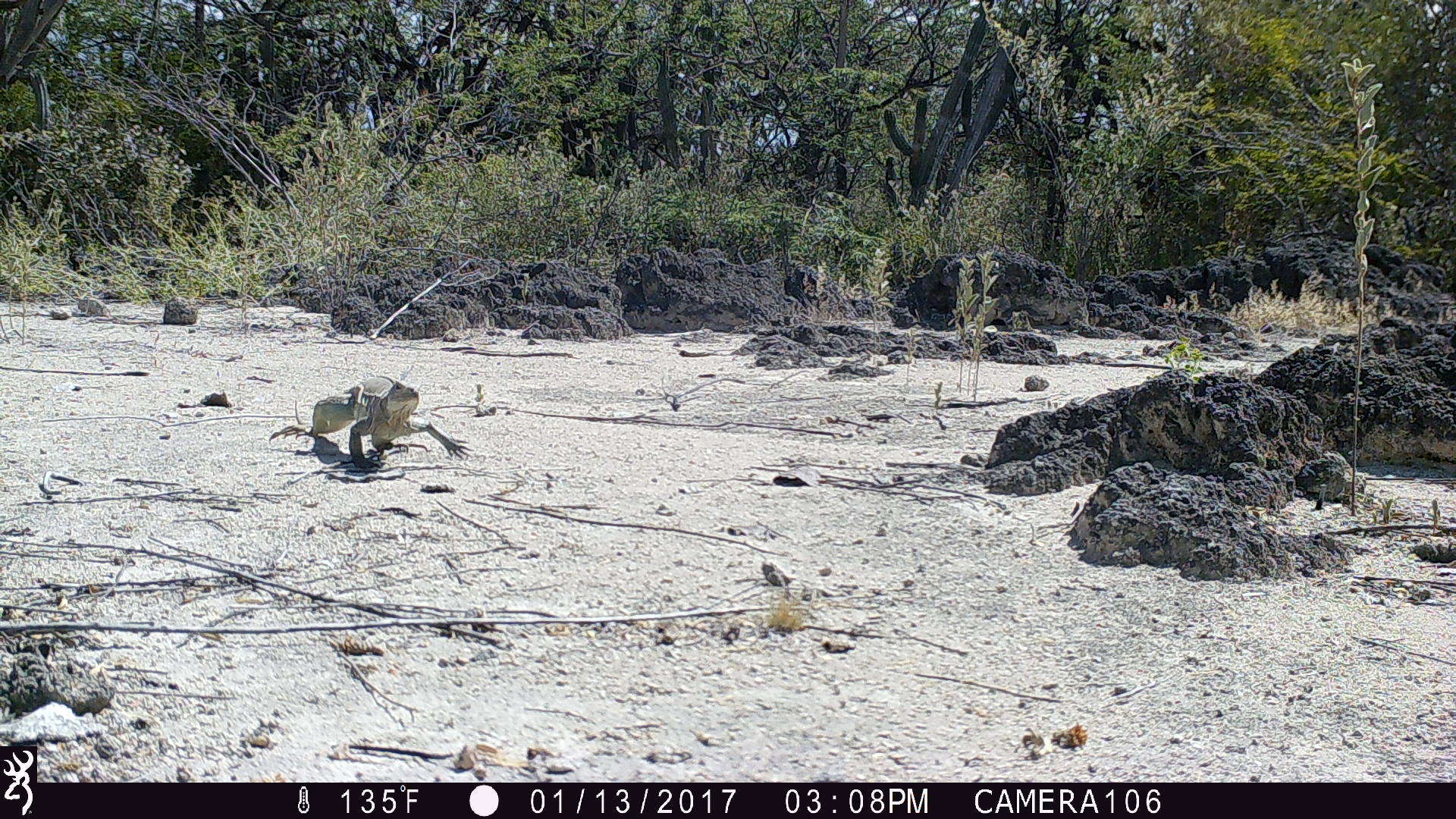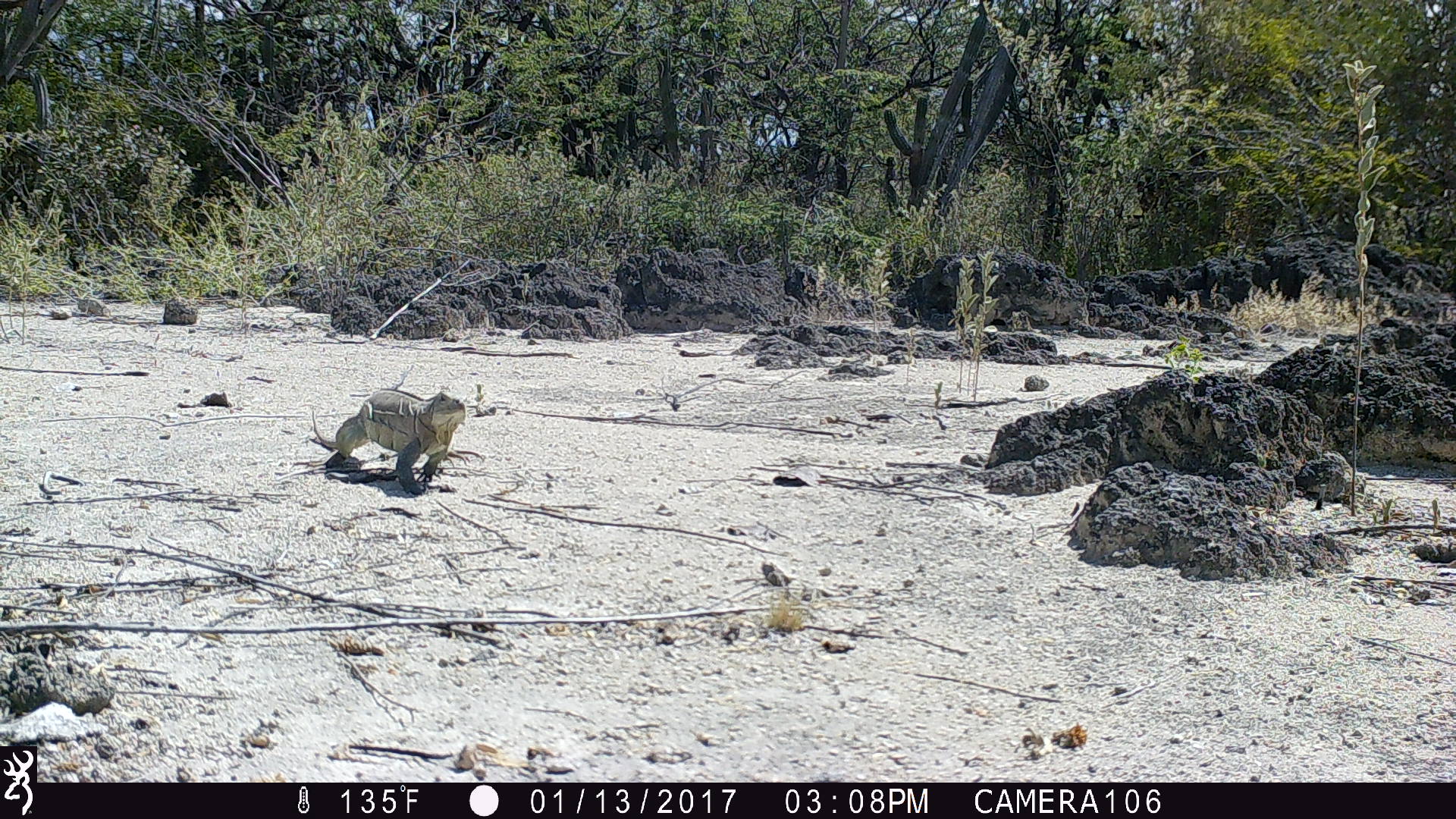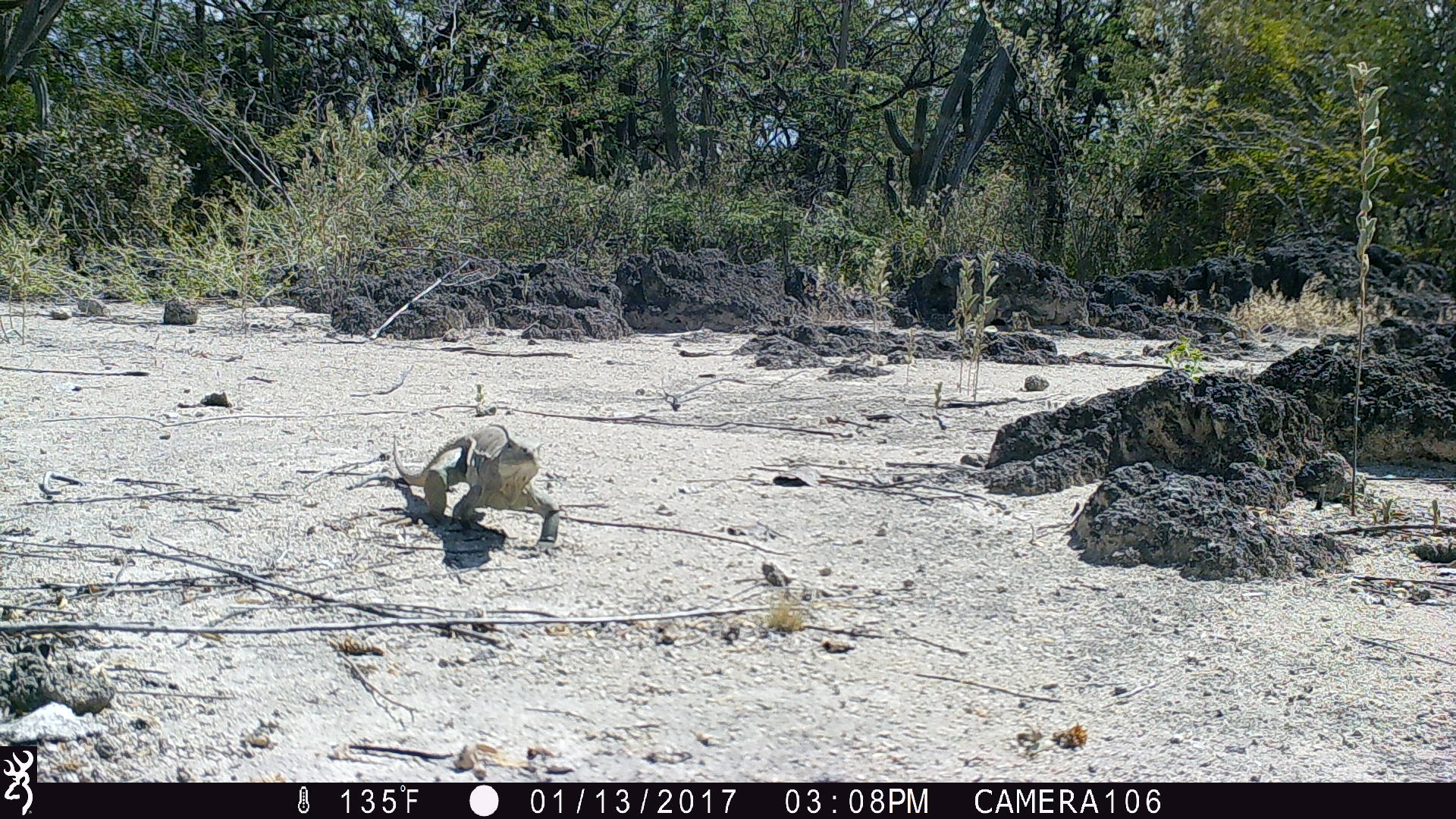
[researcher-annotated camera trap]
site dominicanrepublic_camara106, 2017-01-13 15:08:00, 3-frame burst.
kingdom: Animalia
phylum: Chordata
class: Reptilia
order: Squamata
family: Iguanidae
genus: Iguana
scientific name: Iguana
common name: typical iguanas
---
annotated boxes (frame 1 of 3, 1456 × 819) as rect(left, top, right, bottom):
iguana: rect(281, 375, 477, 484)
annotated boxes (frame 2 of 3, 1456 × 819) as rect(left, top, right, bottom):
iguana: rect(301, 383, 484, 491)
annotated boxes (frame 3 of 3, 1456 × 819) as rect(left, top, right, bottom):
iguana: rect(379, 424, 557, 544)